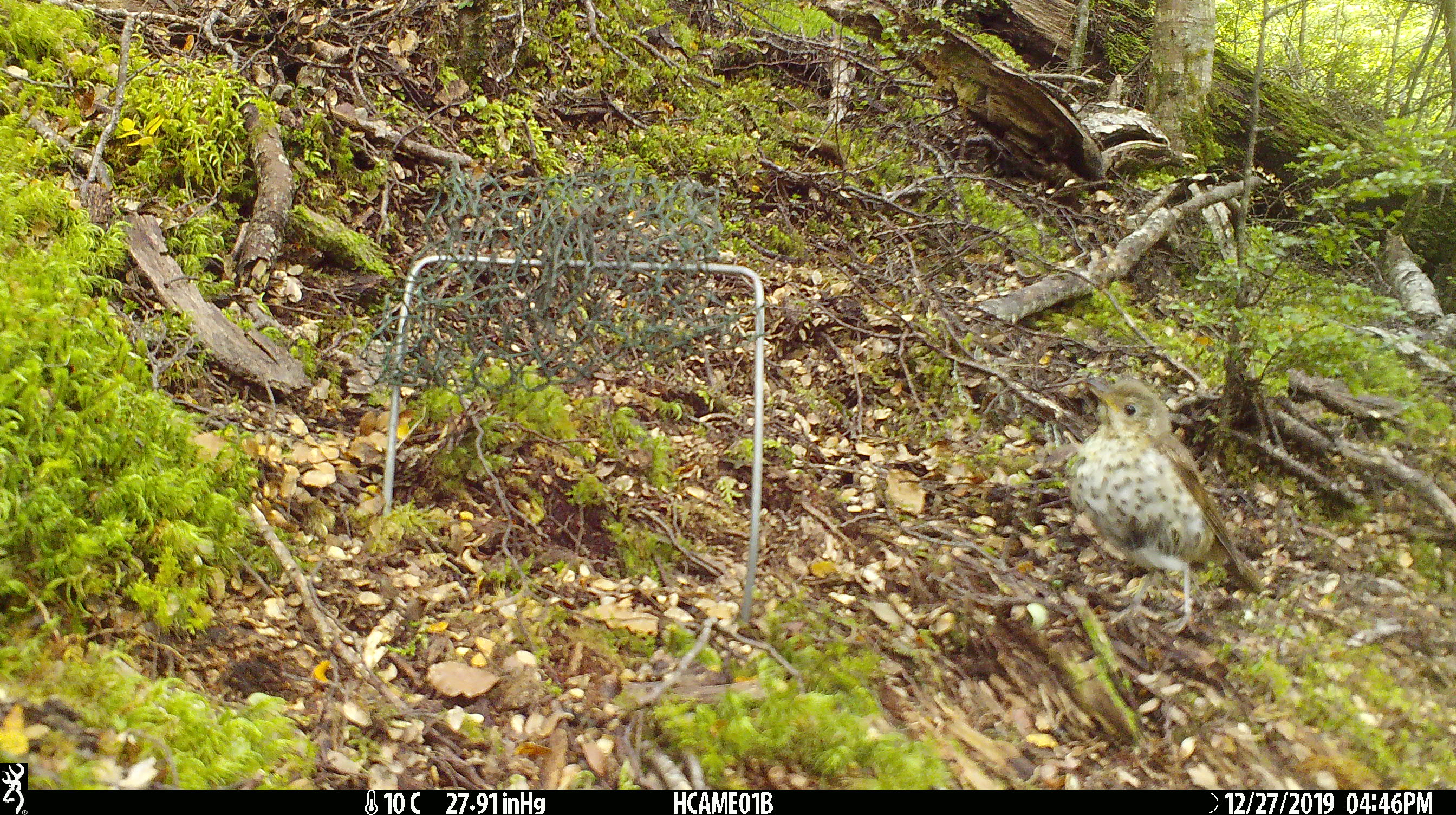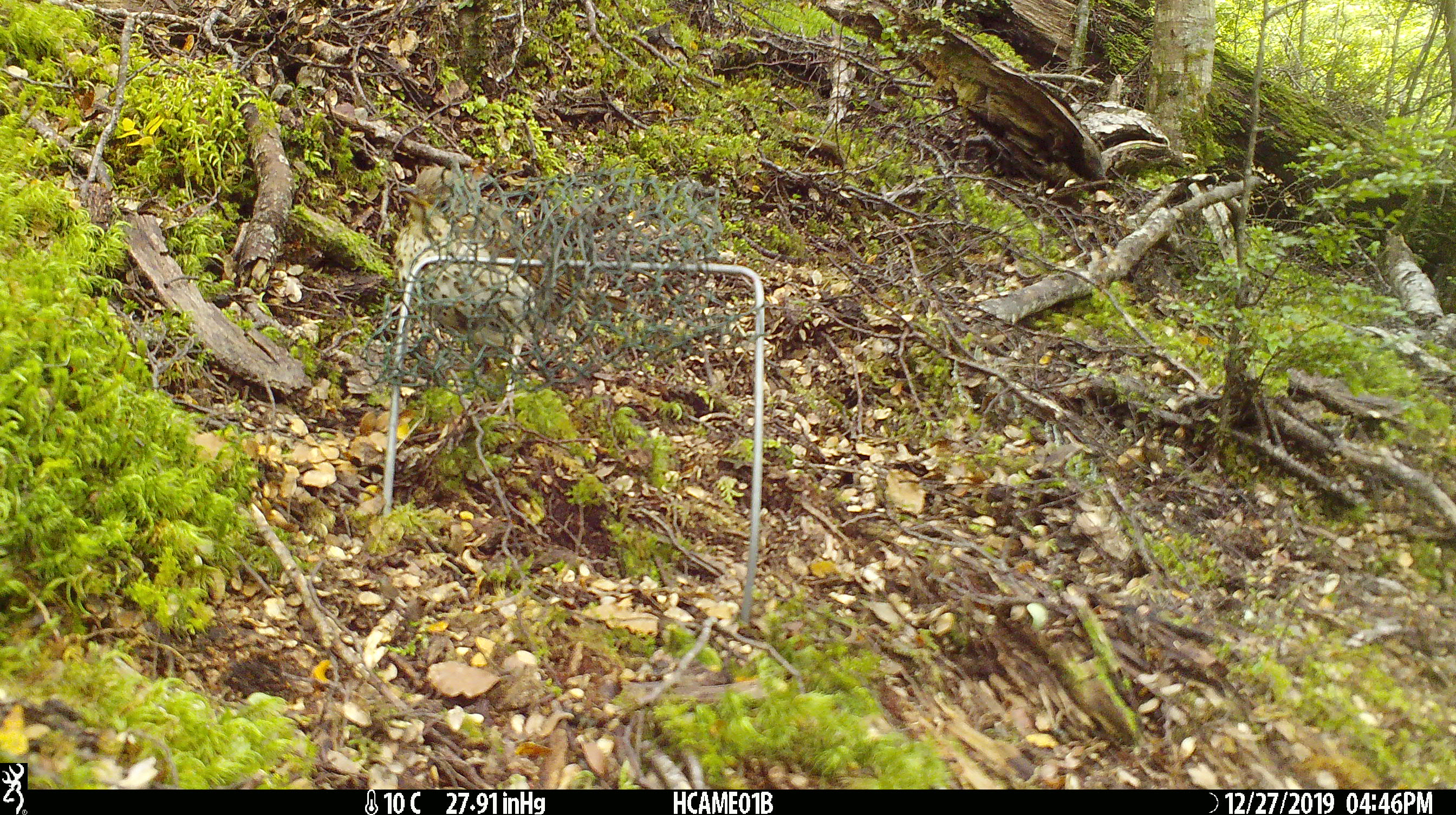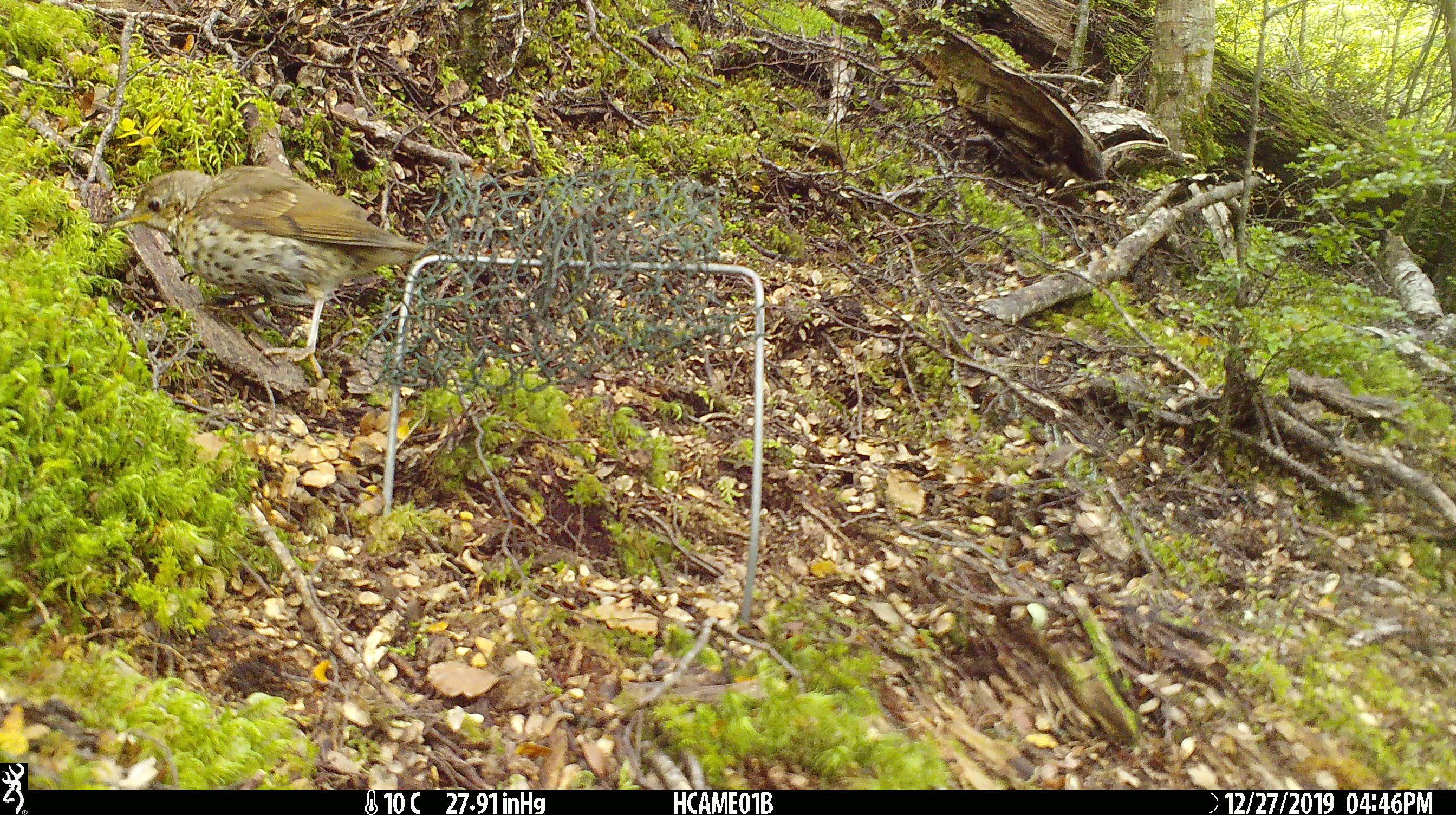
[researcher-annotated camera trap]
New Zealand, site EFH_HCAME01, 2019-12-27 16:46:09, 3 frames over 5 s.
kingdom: Animalia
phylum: Chordata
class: Aves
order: Passeriformes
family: Turdidae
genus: Turdus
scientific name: Turdus philomelos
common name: song thrush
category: thrush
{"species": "thrush (song thrush) (Turdus philomelos)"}